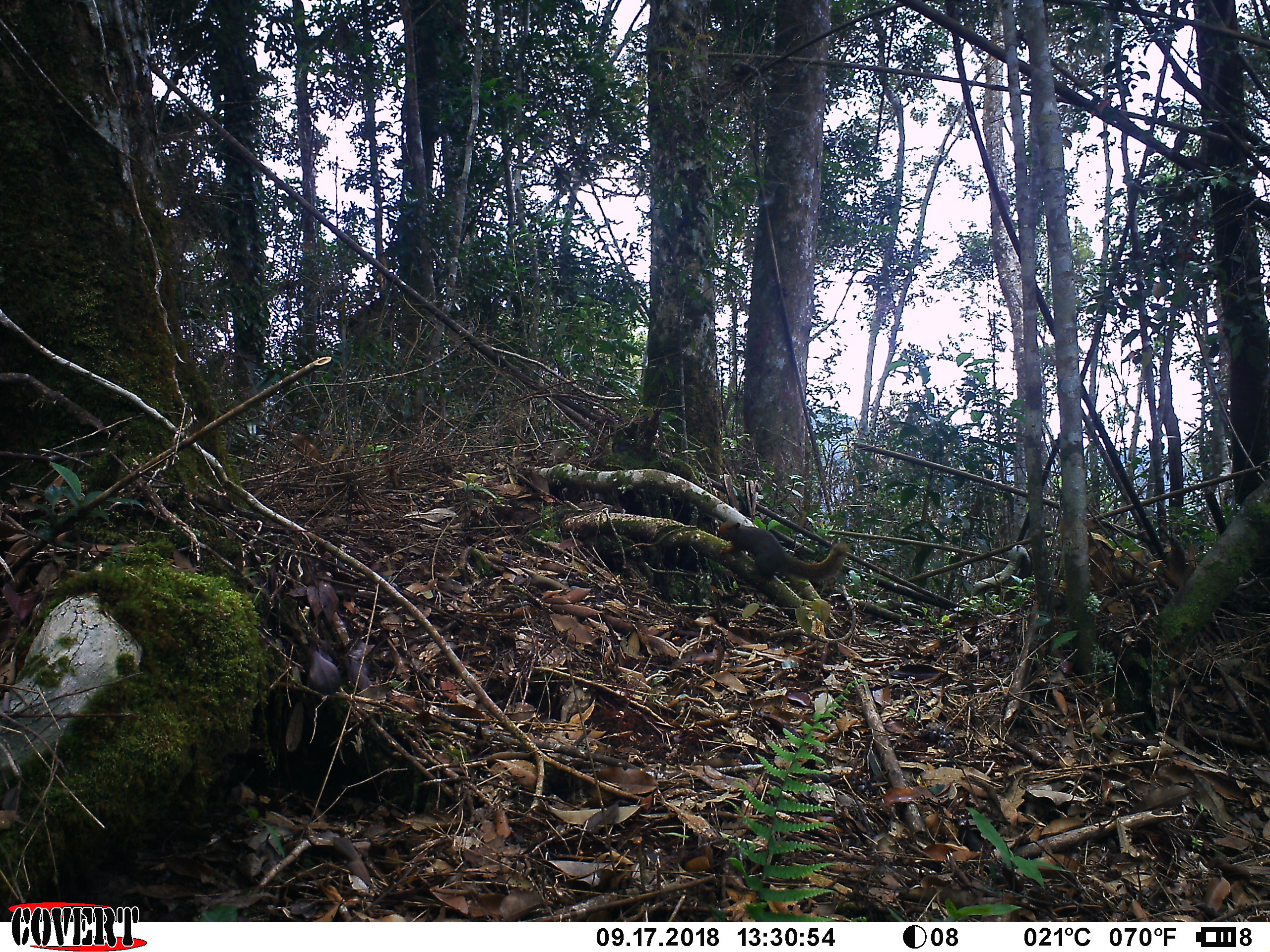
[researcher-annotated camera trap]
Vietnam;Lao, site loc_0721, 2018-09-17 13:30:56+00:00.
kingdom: Animalia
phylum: Chordata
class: Mammalia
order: Rodentia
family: Sciuridae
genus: Callosciurus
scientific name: Callosciurus erythraeus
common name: pallas's squirrel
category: pallass squirrel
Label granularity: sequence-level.